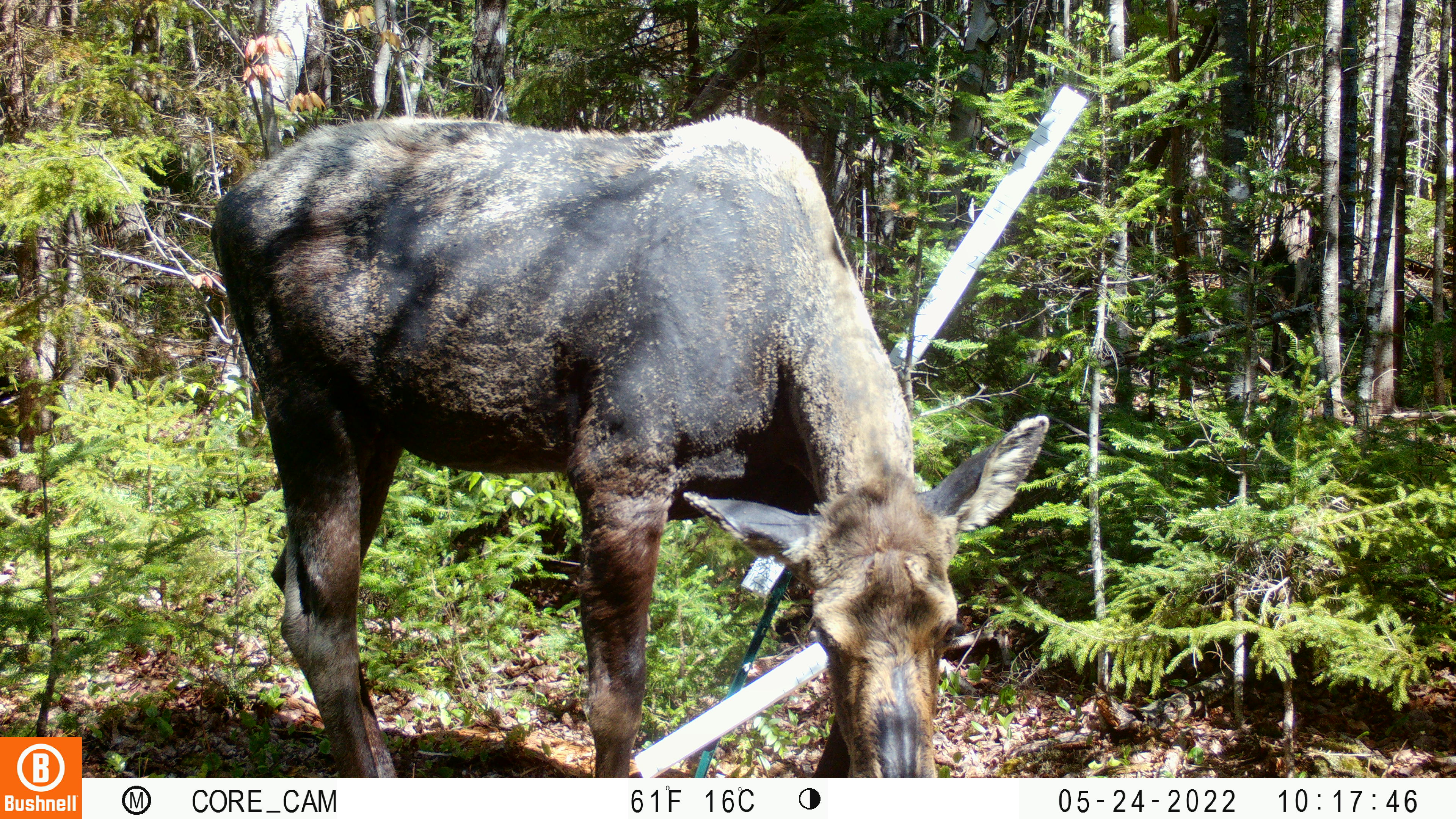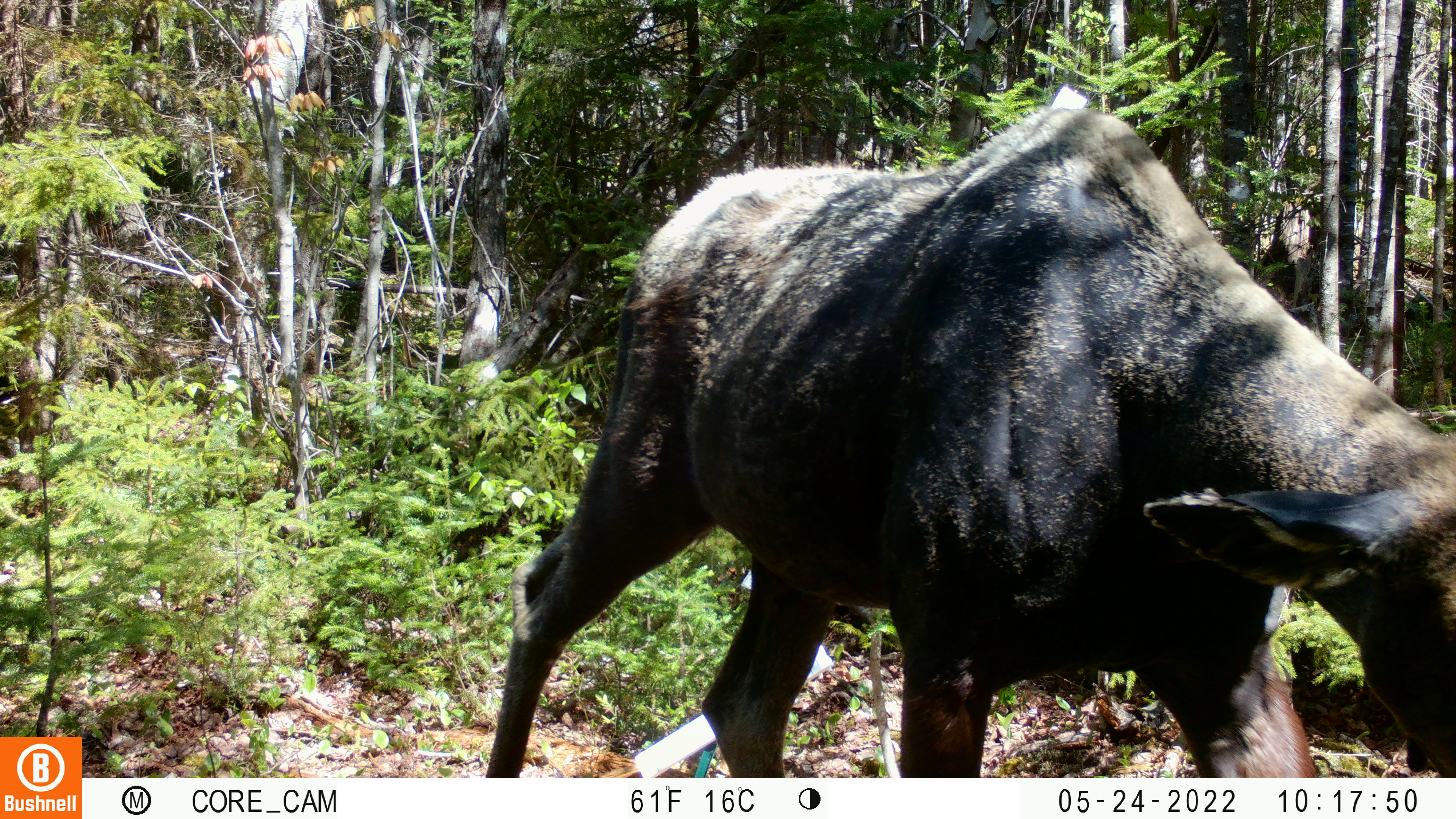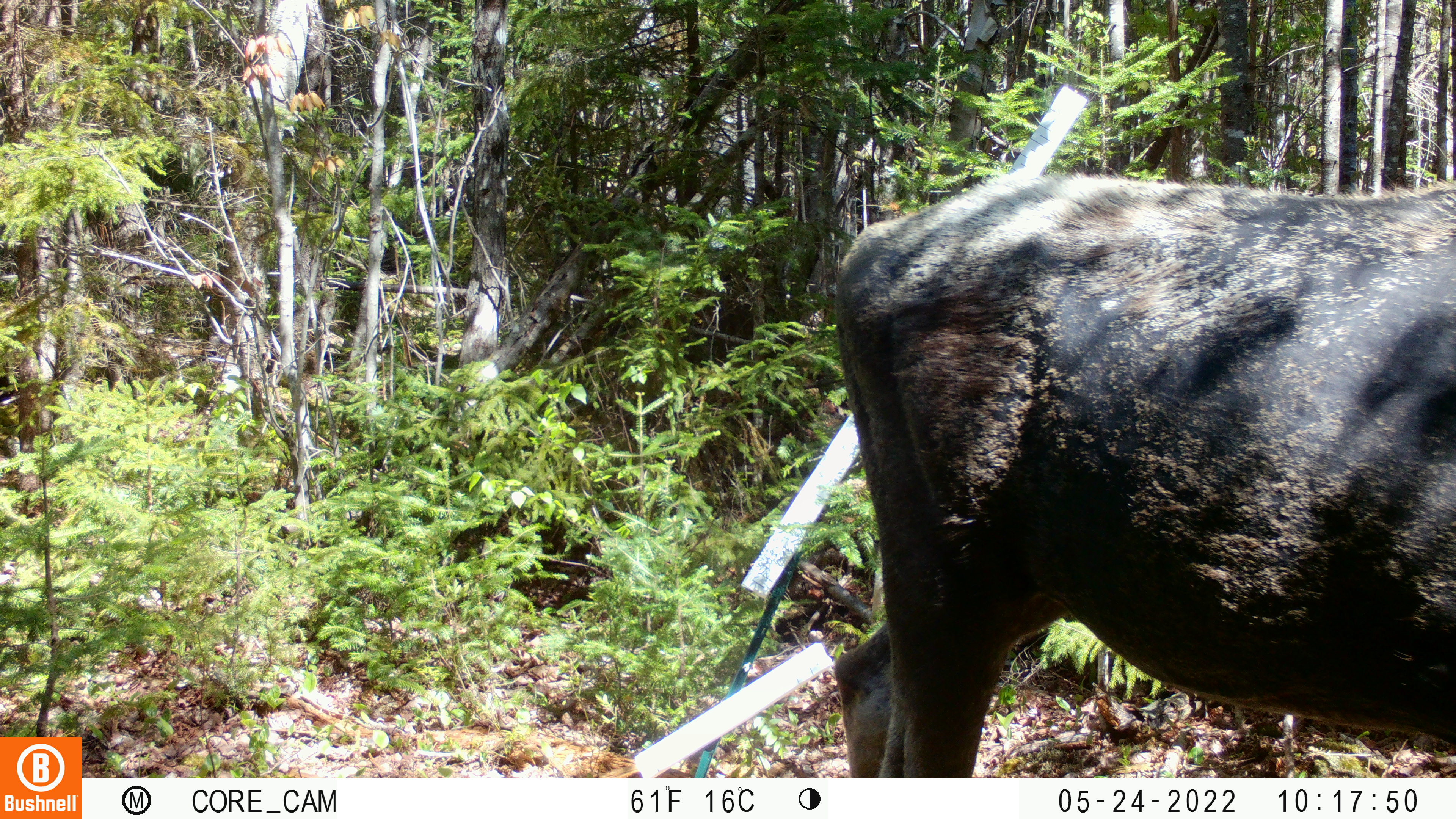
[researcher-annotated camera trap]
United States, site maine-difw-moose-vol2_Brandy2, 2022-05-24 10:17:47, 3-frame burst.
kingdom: Animalia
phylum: Chordata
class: Mammalia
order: Artiodactyla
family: Cervidae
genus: Alces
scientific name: Alces alces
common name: moose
Moose (Alces alces).